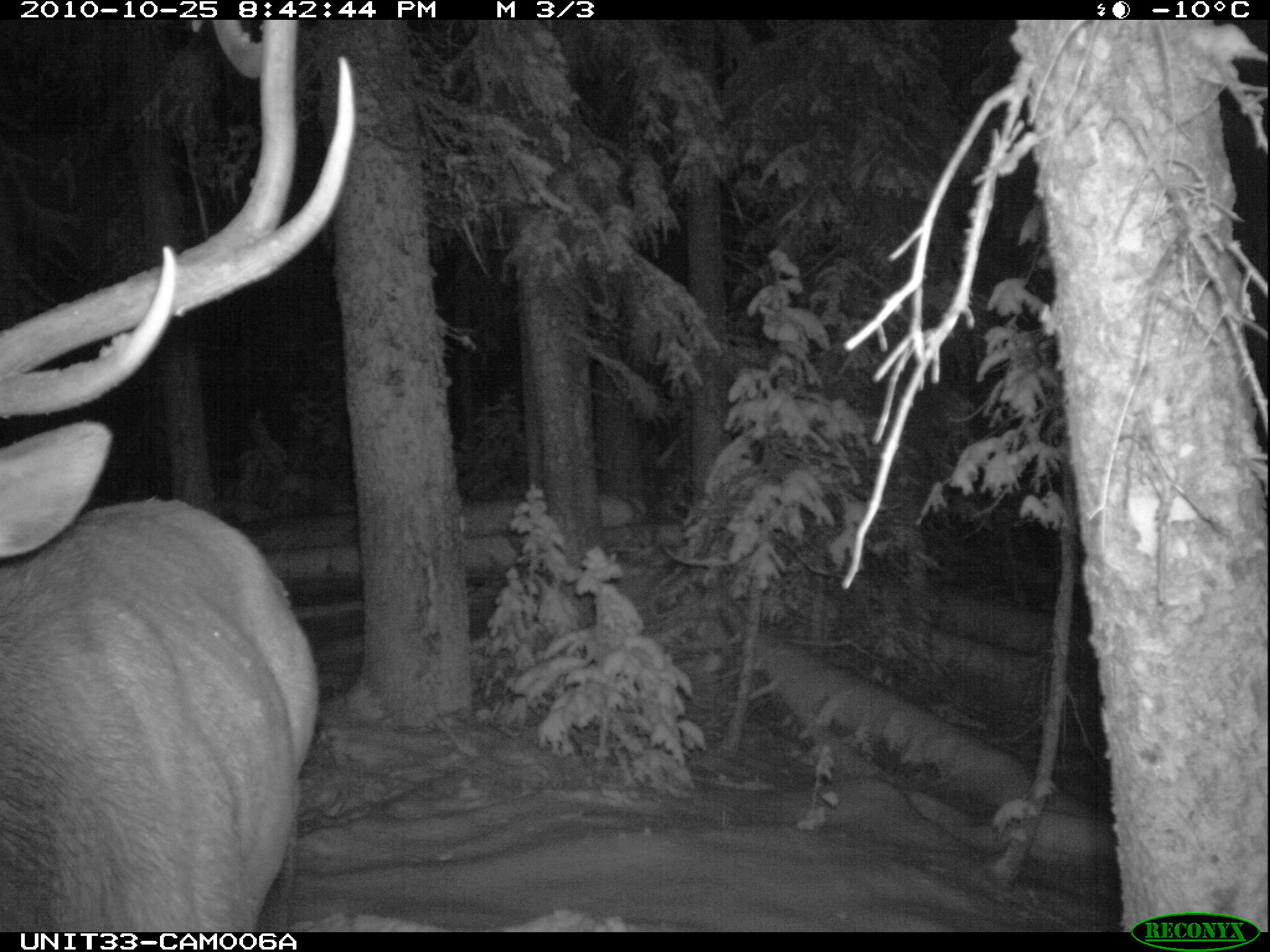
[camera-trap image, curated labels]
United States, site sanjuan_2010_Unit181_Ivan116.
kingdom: Animalia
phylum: Chordata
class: Mammalia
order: Artiodactyla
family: Cervidae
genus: Cervus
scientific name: Cervus elaphus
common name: red deer